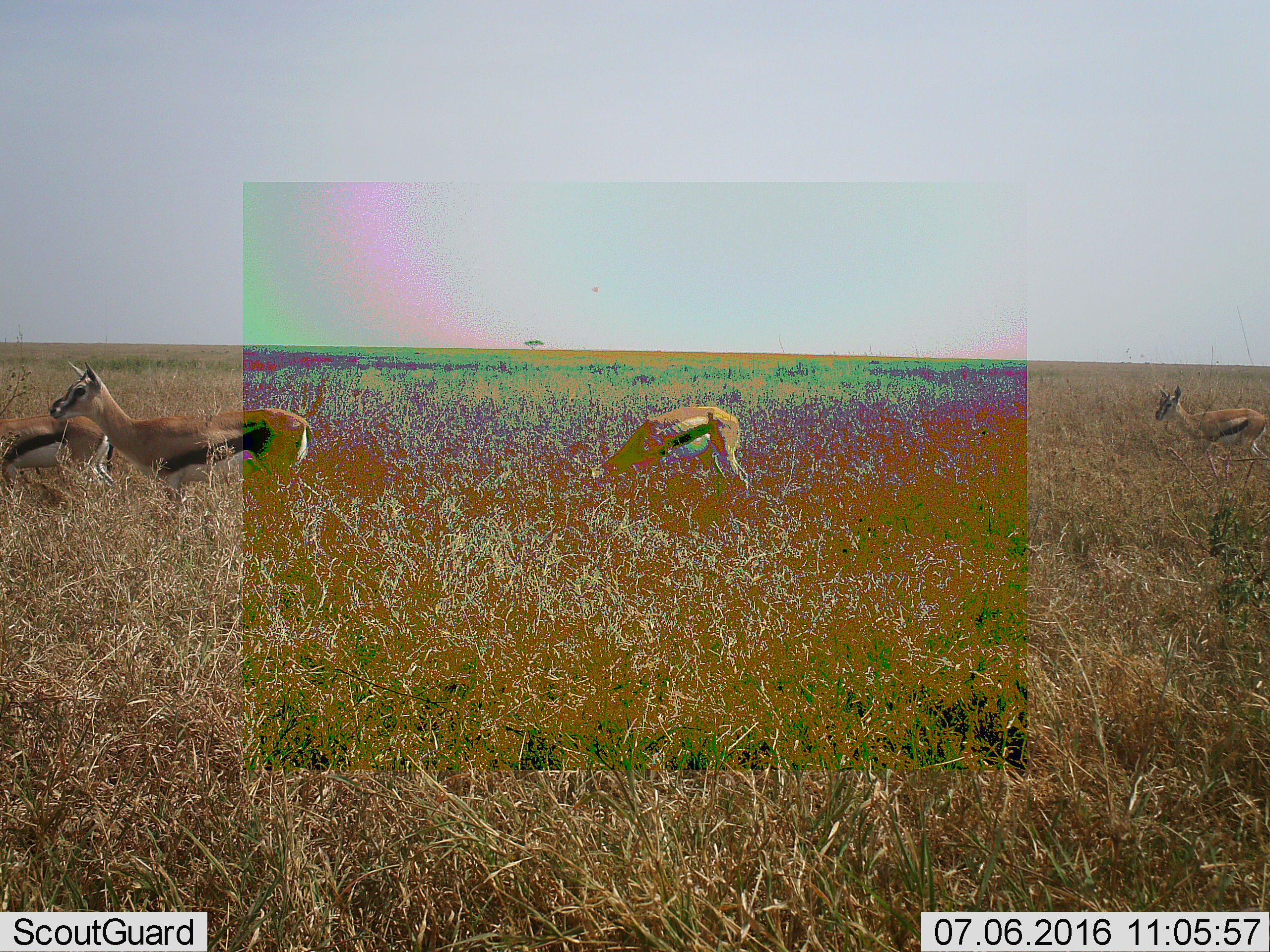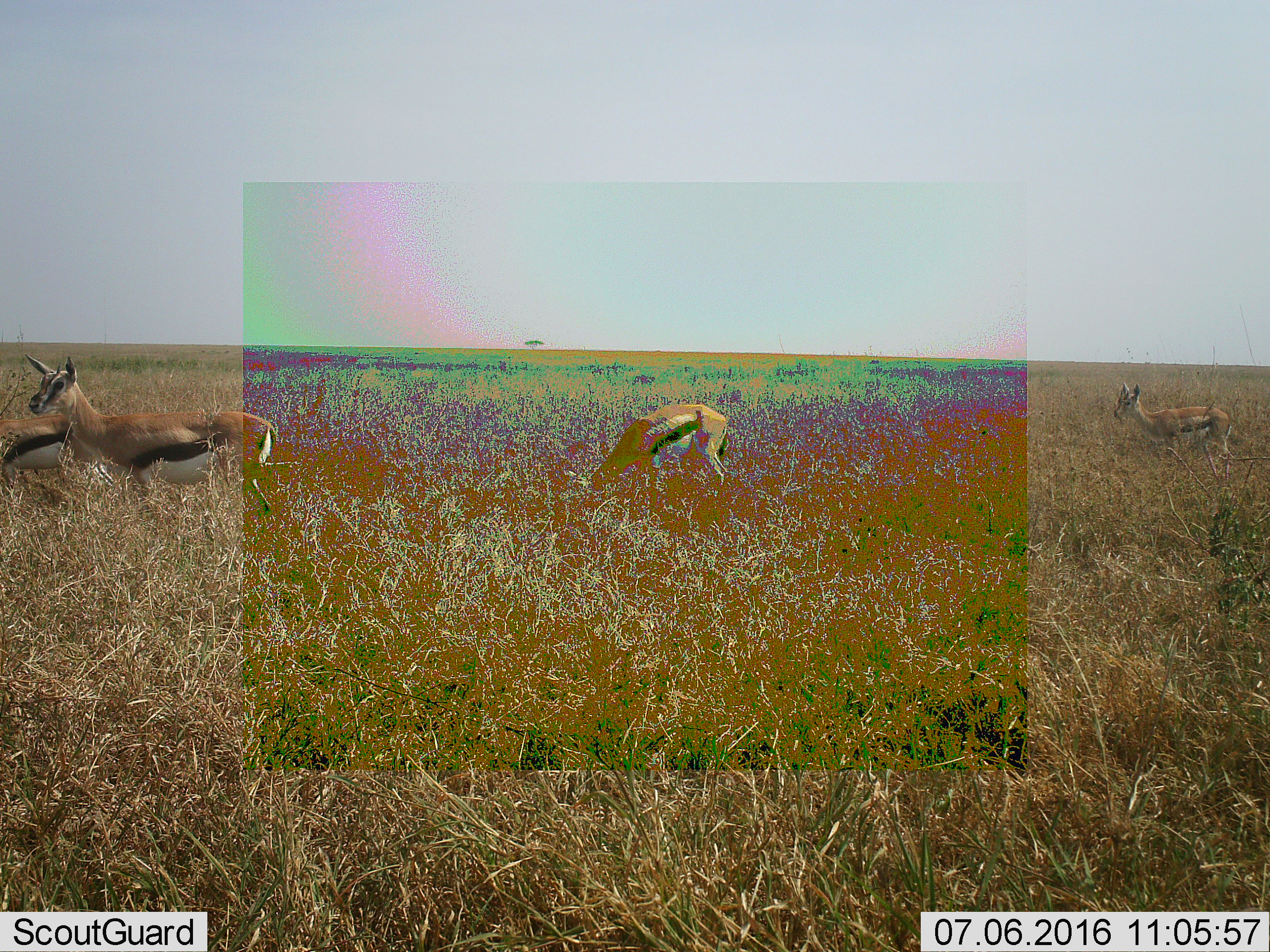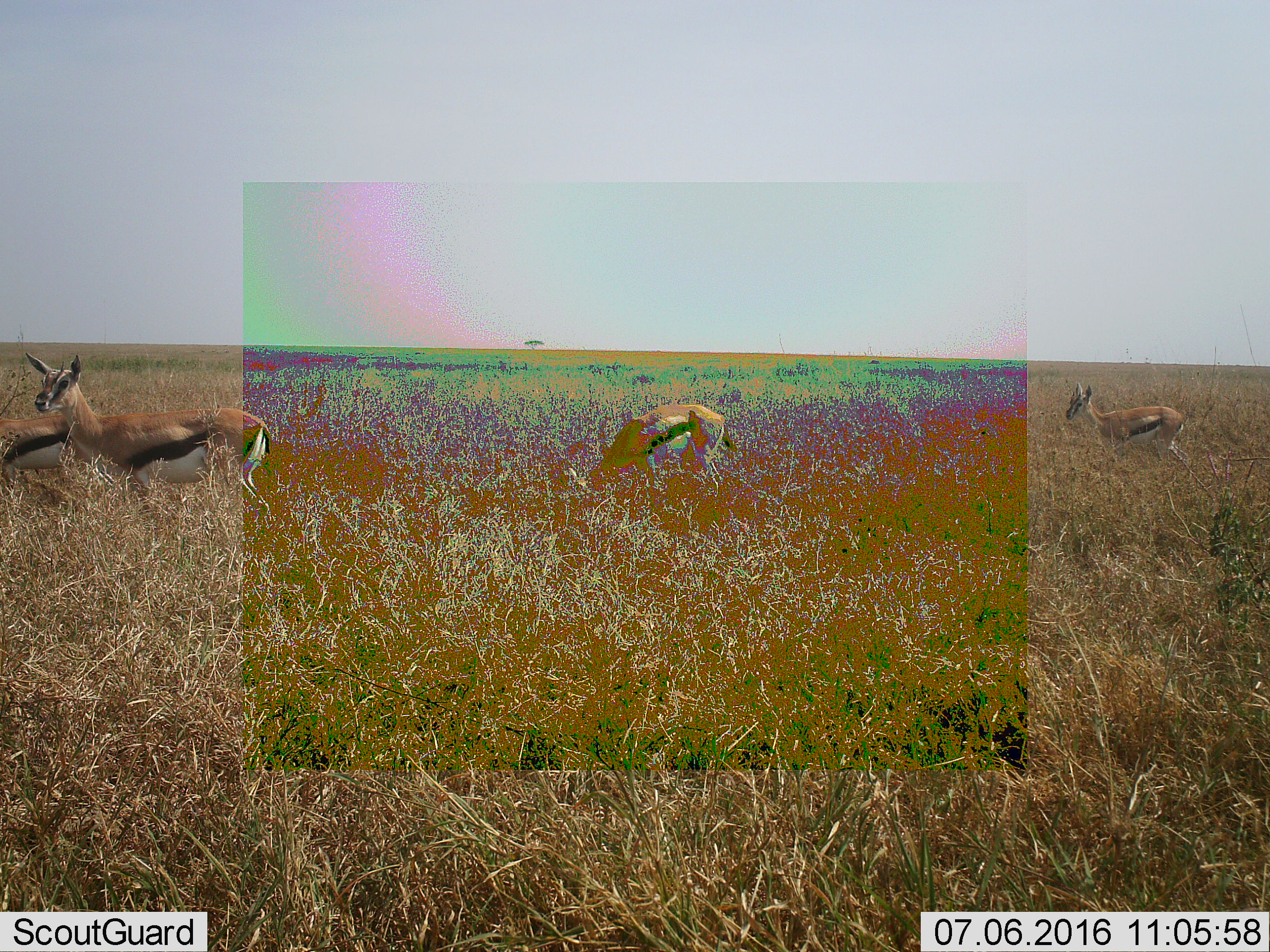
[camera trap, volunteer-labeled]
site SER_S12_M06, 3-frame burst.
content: unidentified animal